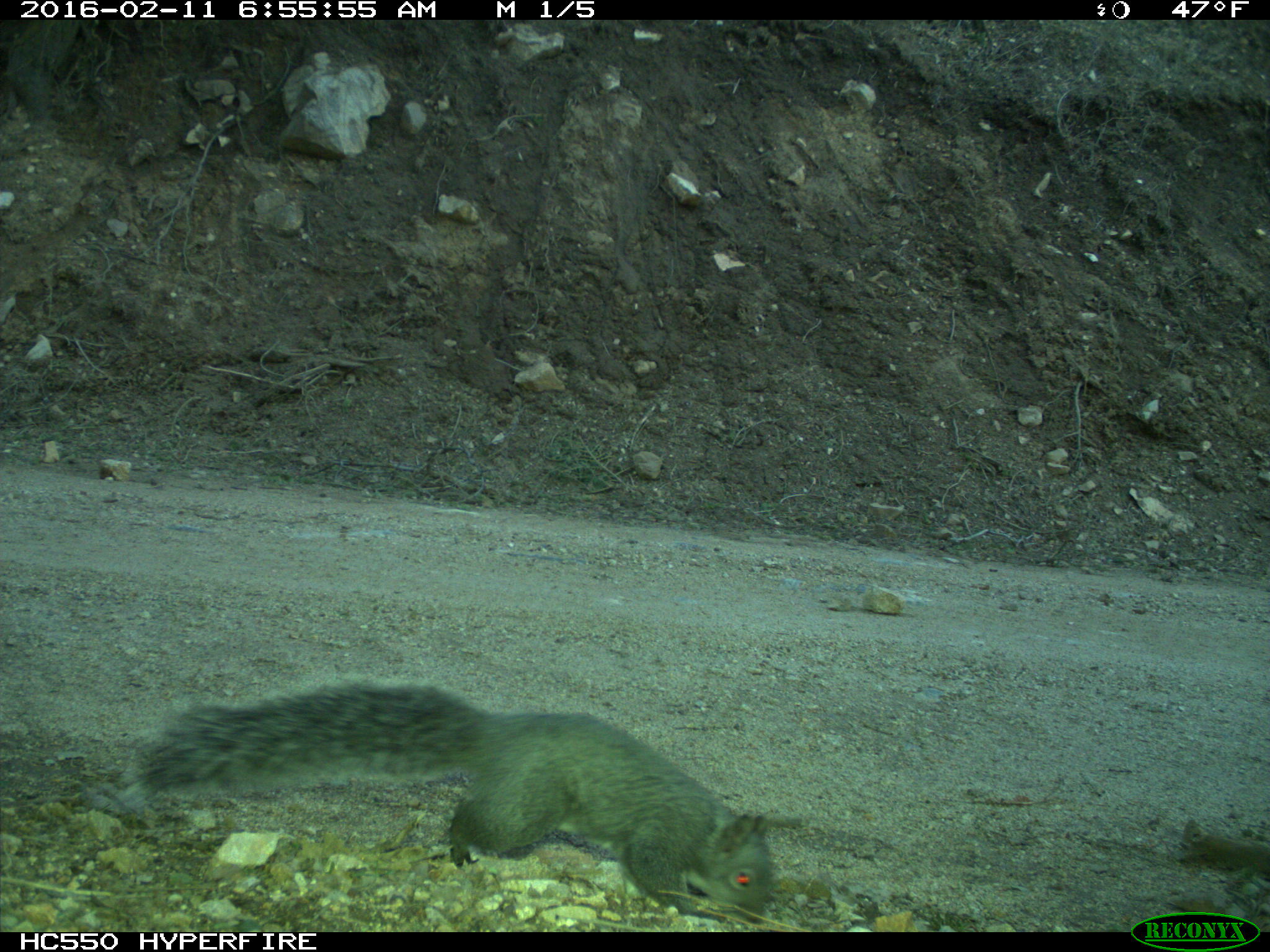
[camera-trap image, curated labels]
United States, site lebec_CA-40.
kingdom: Animalia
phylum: Chordata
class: Mammalia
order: Rodentia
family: Sciuridae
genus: Sciurus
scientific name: Sciurus carolinensis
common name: eastern gray squirrel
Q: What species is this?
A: Sciurus carolinensis (eastern gray squirrel).